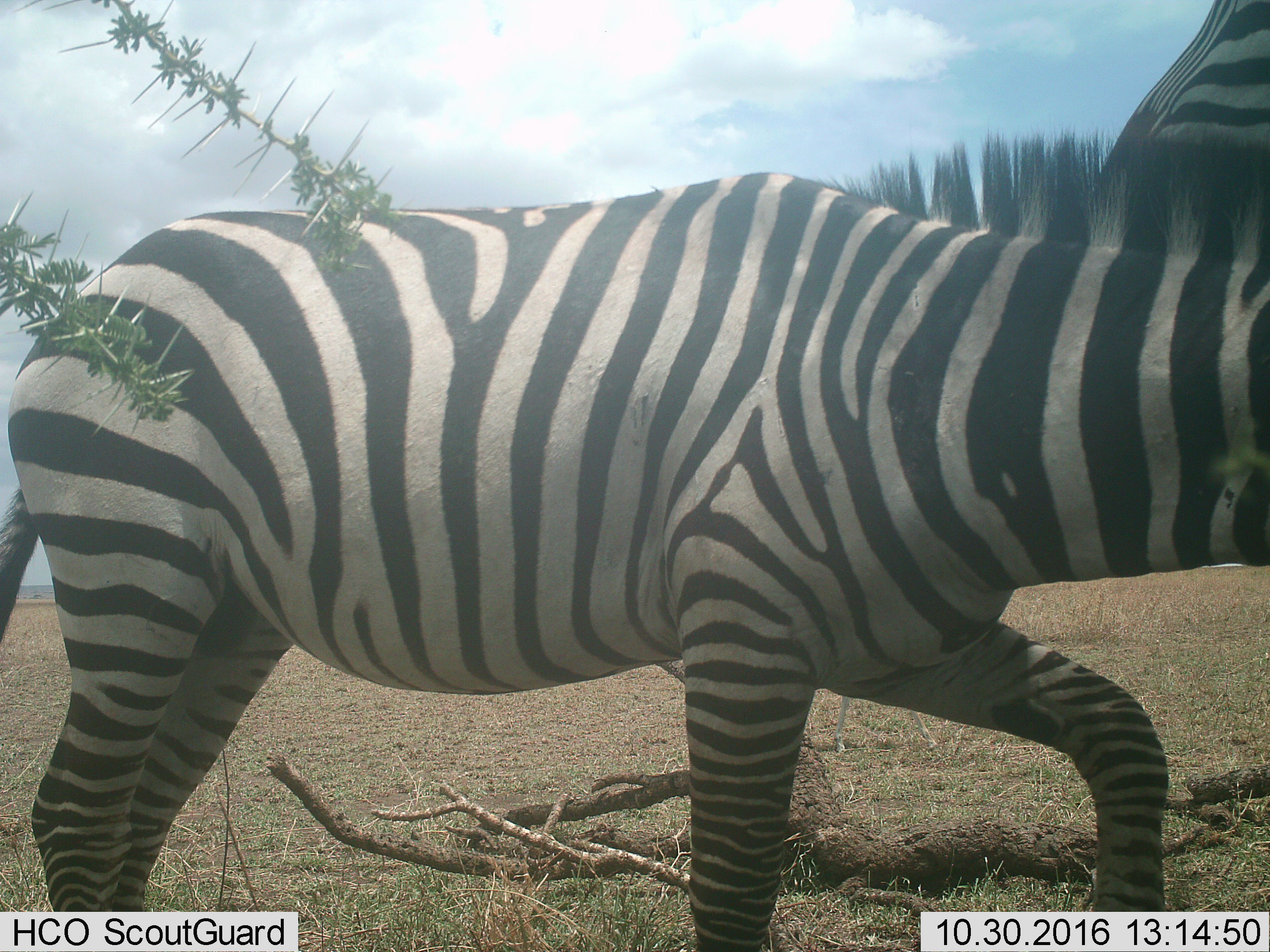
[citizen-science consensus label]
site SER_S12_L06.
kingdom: Animalia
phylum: Chordata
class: Mammalia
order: Perissodactyla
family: Equidae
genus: Equus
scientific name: Equus quagga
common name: plains zebra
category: zebraplains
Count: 2.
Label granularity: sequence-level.